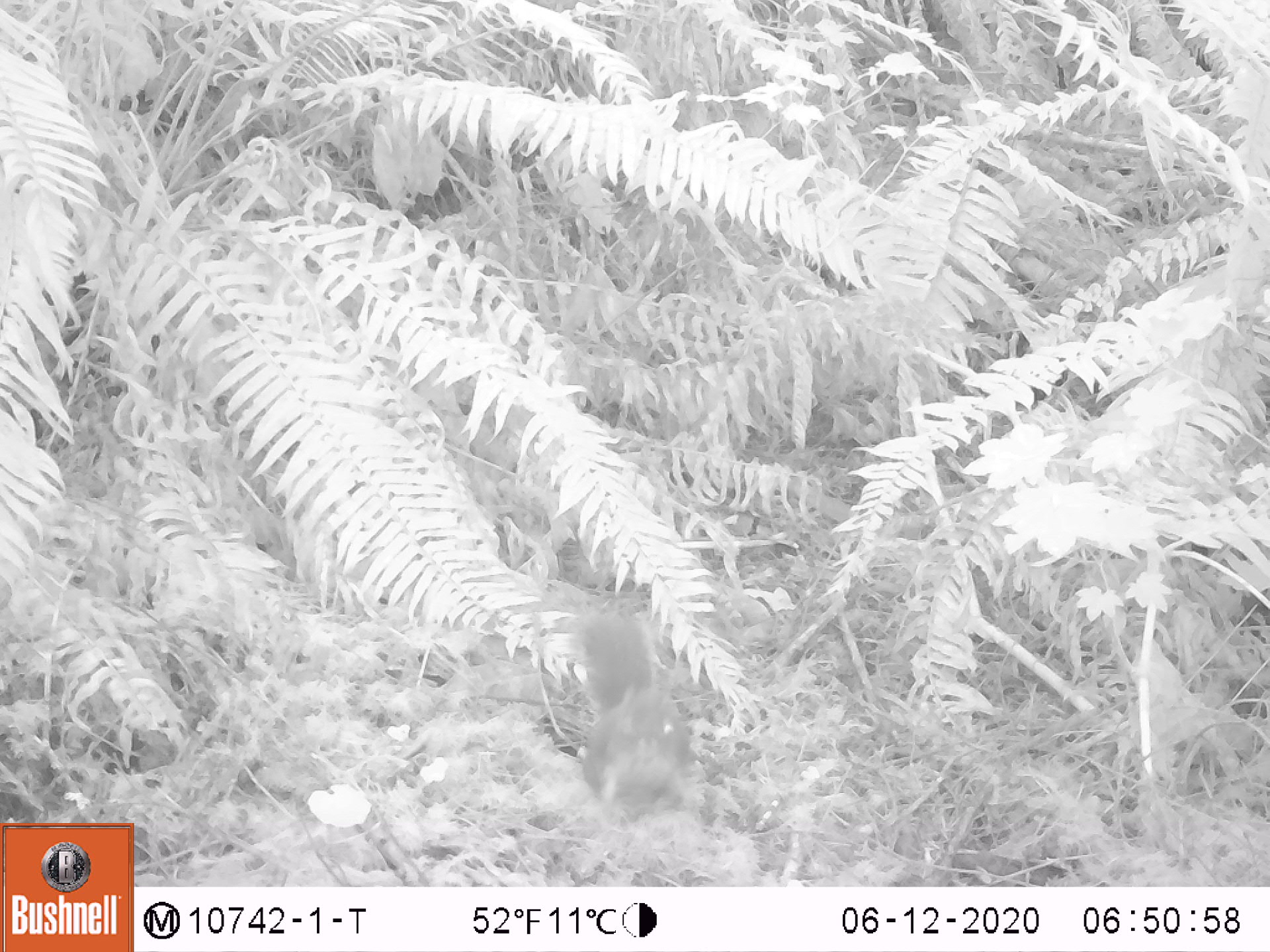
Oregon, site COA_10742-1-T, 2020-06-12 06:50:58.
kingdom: Animalia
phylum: Chordata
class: Mammalia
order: Rodentia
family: Sciuridae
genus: Tamiasciurus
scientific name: Tamiasciurus douglasii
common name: douglas squirrel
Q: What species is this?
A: Douglas squirrel (Tamiasciurus douglasii).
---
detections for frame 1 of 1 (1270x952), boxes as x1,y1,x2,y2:
douglas squirrel: 572,613,697,817